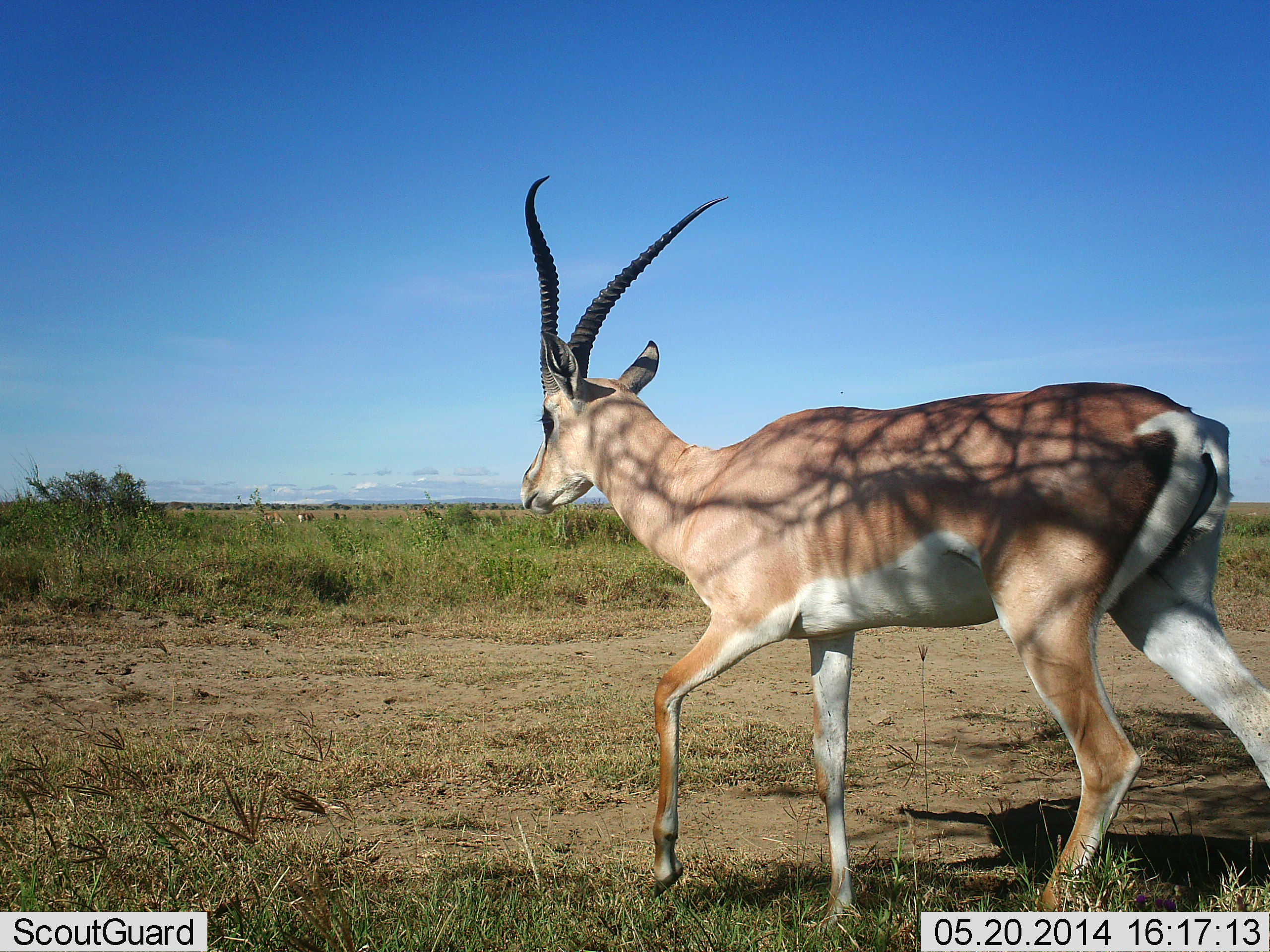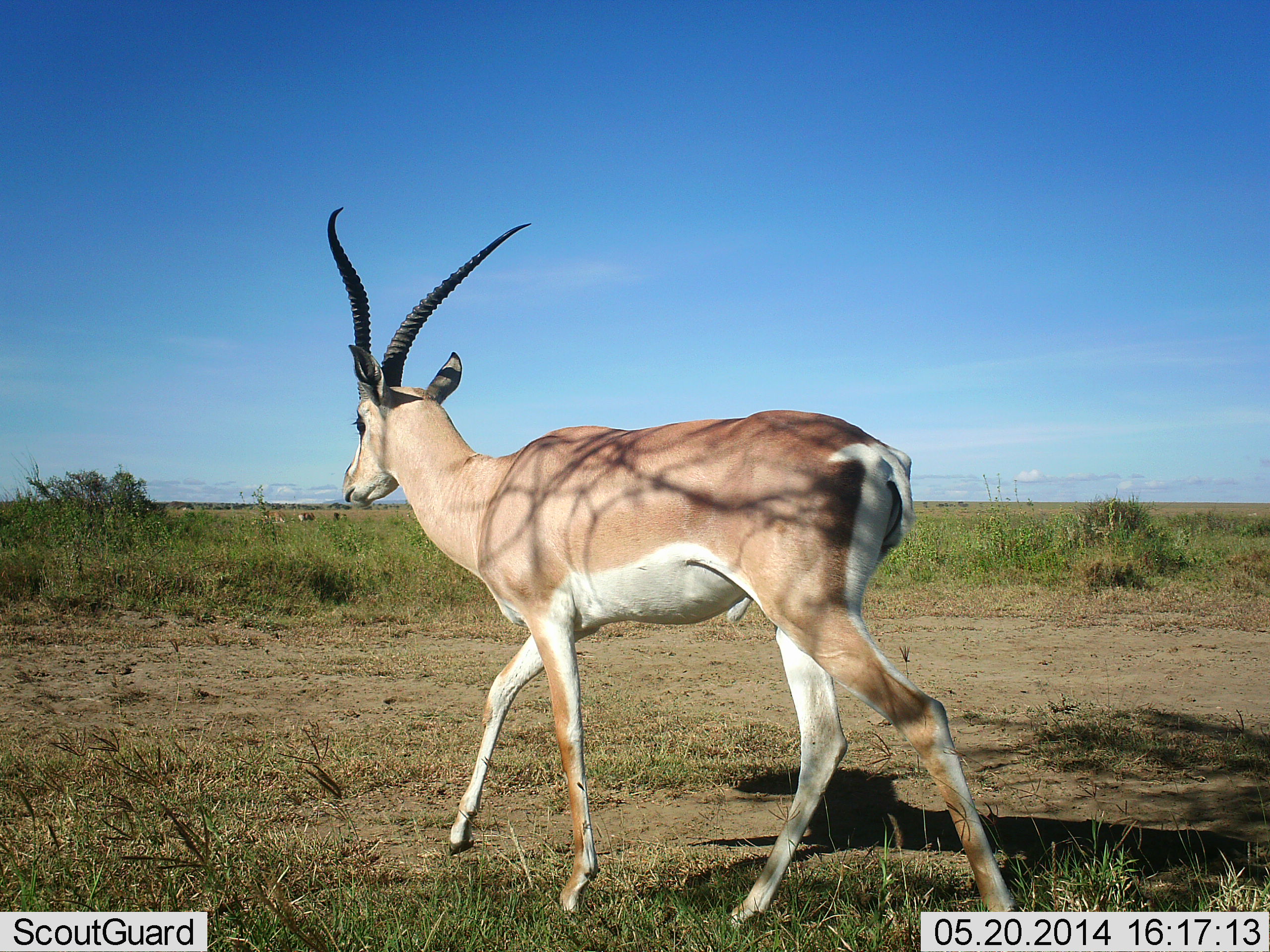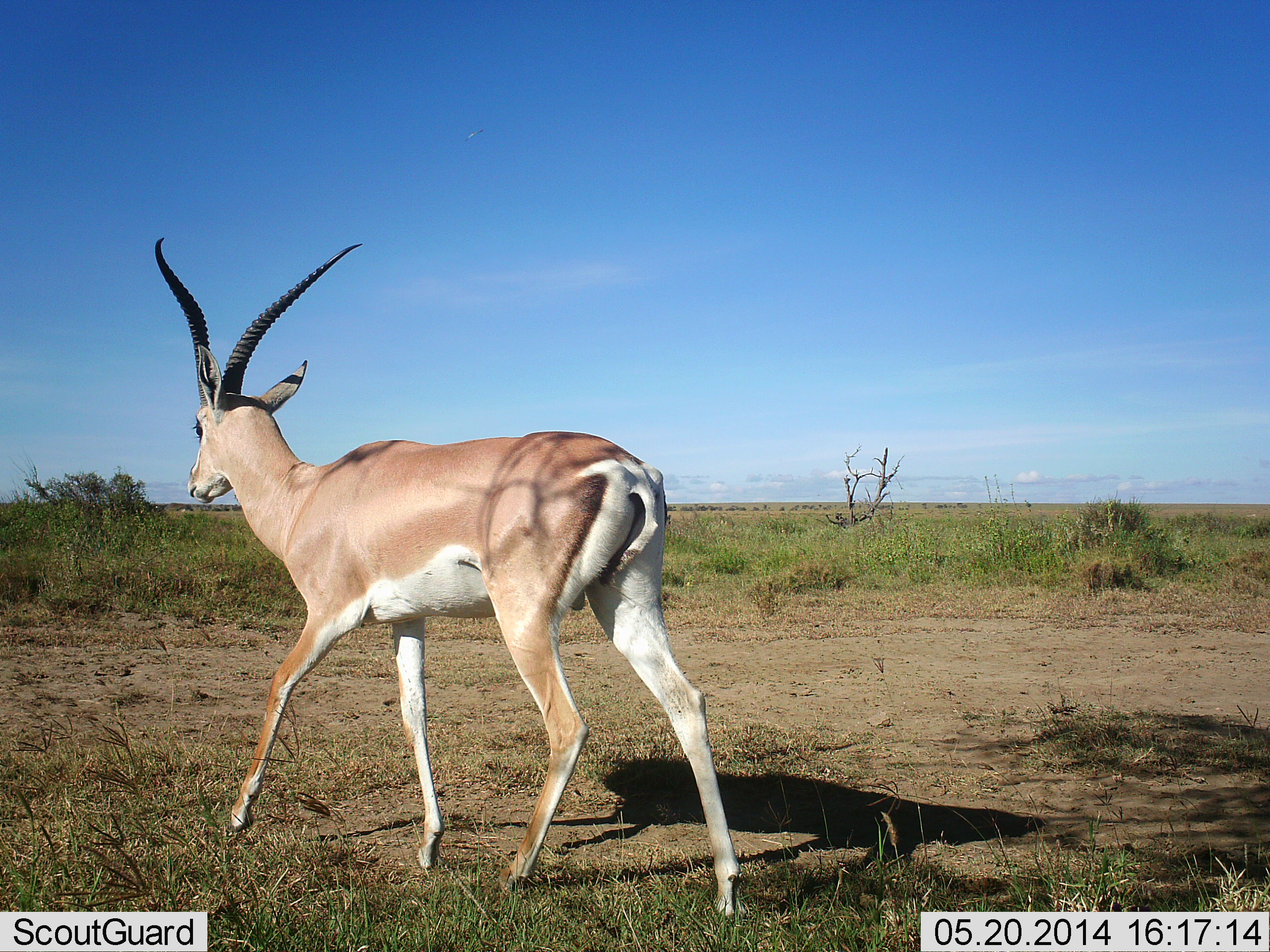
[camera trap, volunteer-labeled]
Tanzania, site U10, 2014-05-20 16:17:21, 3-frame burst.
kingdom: Animalia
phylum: Chordata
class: Mammalia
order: Artiodactyla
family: Bovidae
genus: Nanger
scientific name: Nanger granti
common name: grant's gazelle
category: gazellegrants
Gazellegrants (grant's gazelle) (Nanger granti), count 1. Behavior (volunteer vote fractions): standing 10%, resting 0%, moving 100%, interacting 0%. Young present (vote fraction): 0%. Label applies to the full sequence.